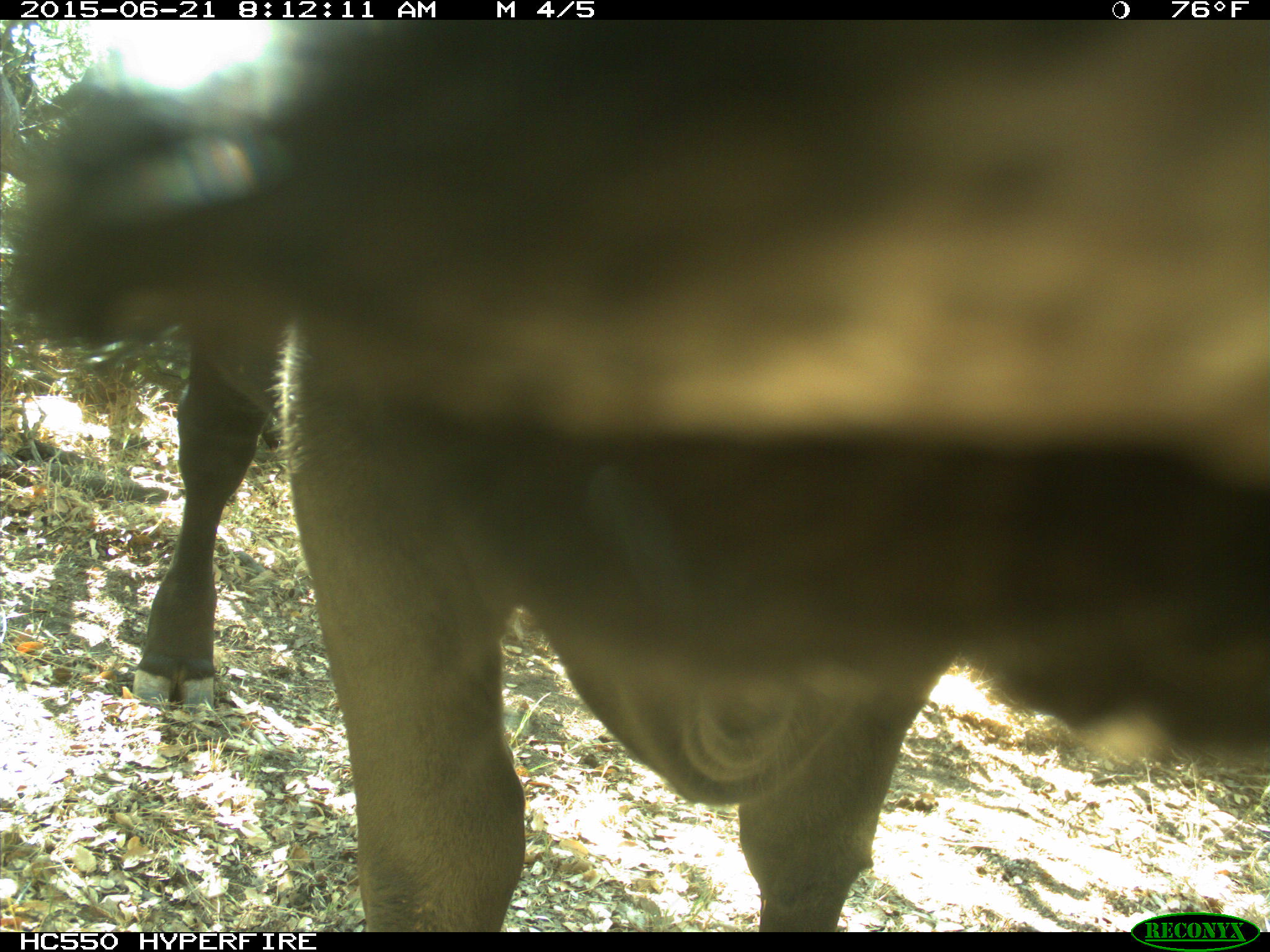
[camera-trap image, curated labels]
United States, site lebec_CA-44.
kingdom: Animalia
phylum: Chordata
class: Mammalia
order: Artiodactyla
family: Bovidae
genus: Bos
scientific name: Bos taurus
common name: domestic cow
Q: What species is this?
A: Bos taurus (domestic cow).